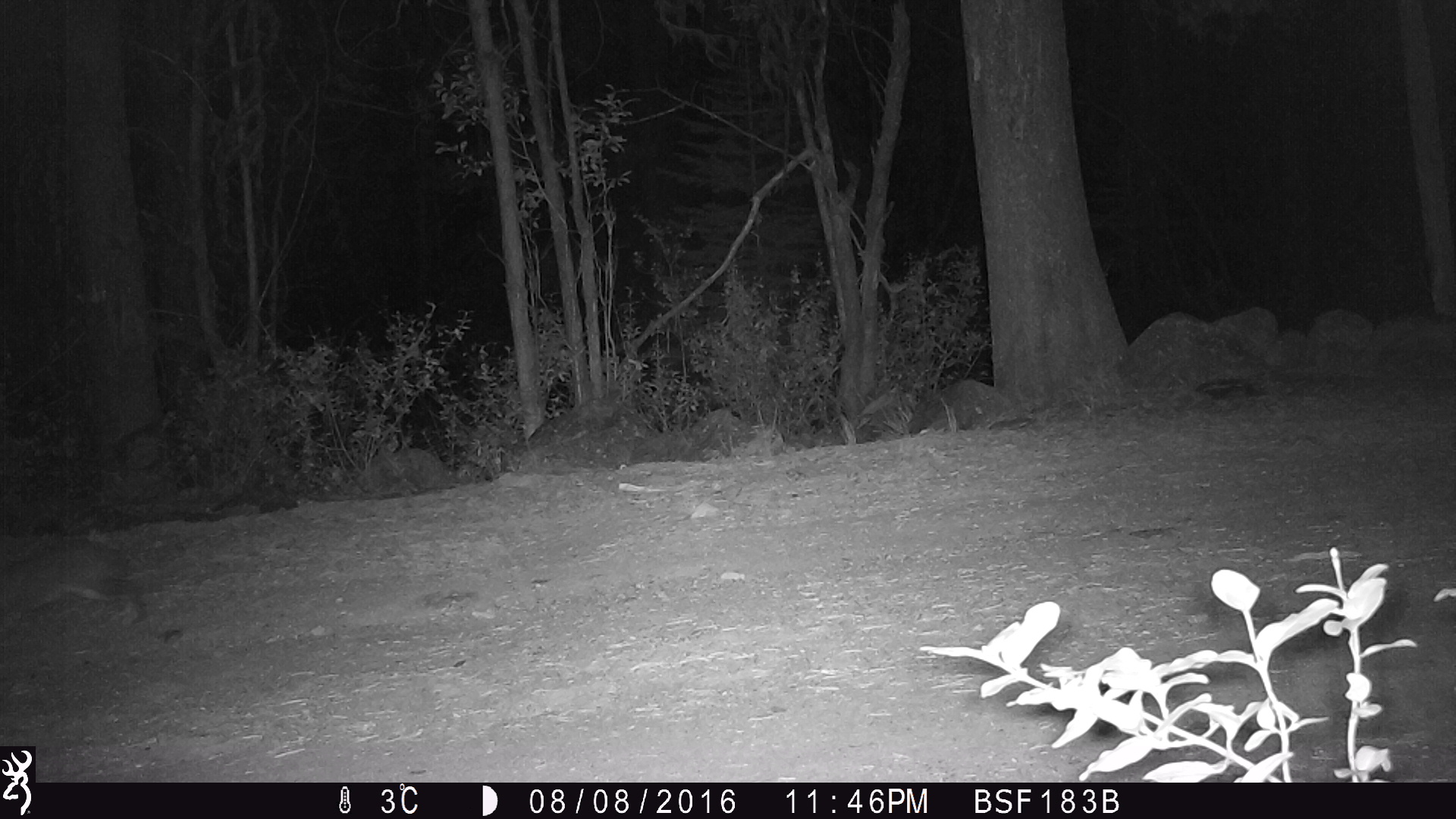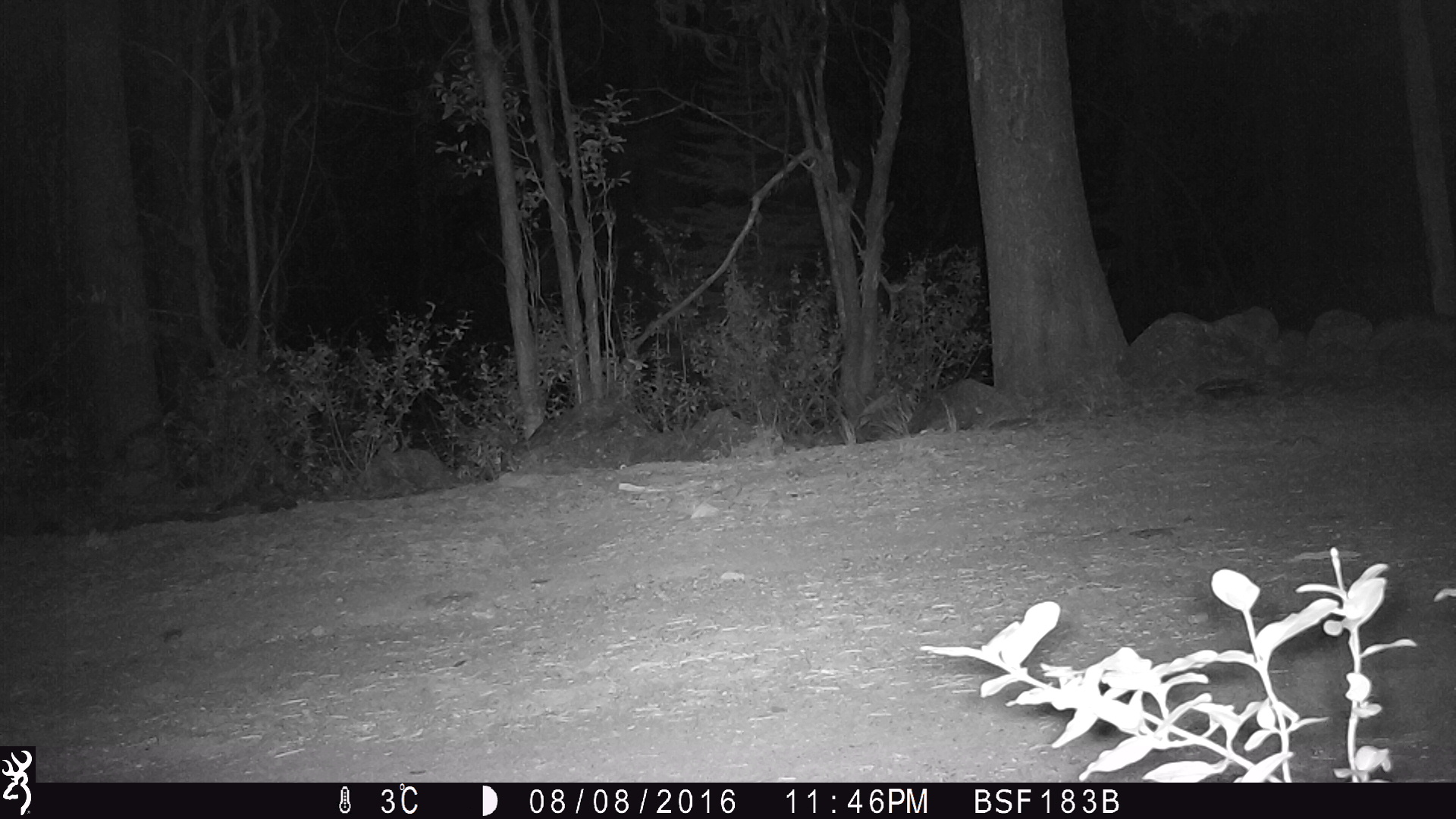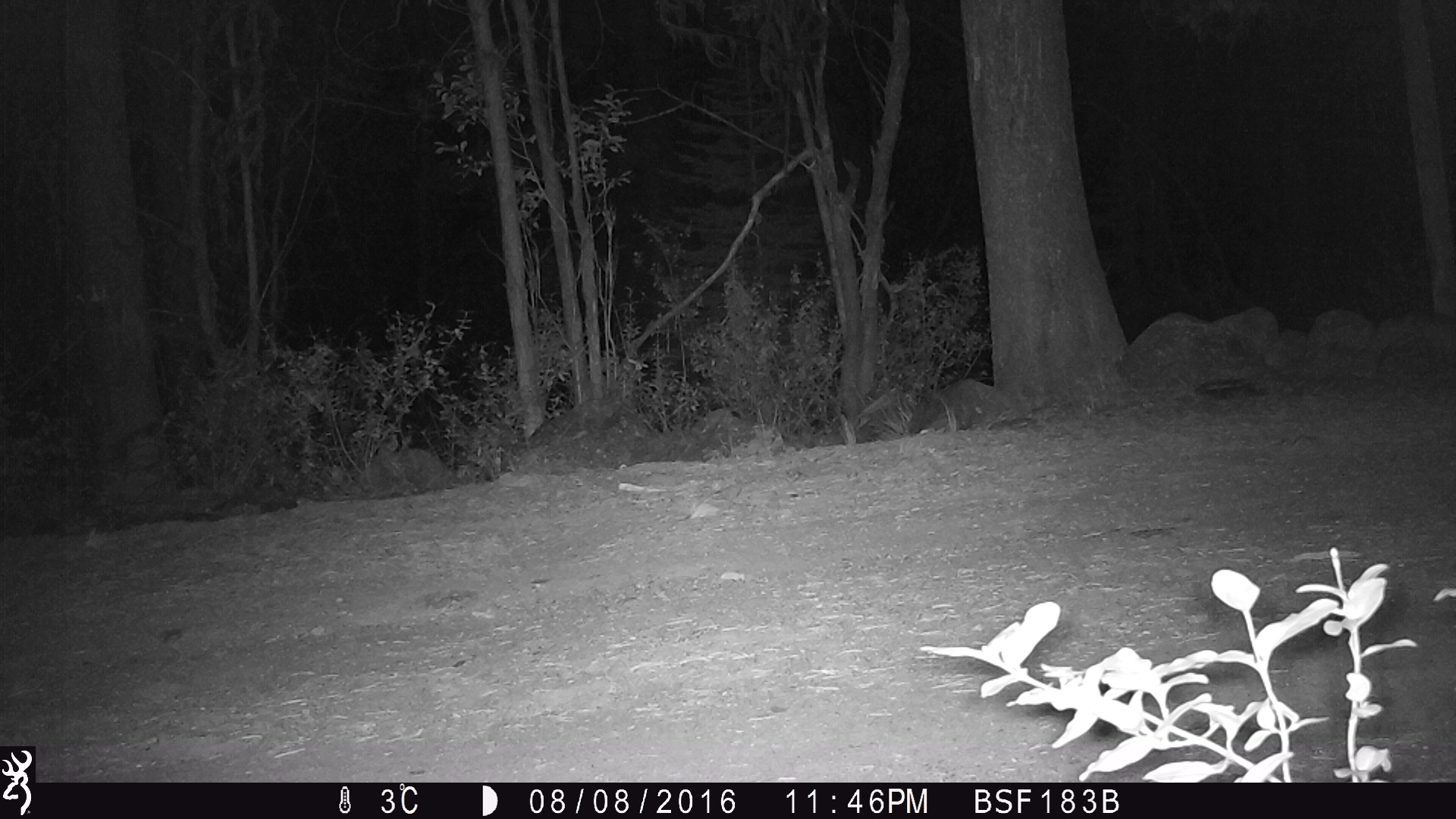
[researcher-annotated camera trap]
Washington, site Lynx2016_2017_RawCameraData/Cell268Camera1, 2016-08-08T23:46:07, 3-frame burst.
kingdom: Animalia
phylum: Chordata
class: Mammalia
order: Lagomorpha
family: Leporidae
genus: Lepus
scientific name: Lepus americanus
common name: snowshoe hare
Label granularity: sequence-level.